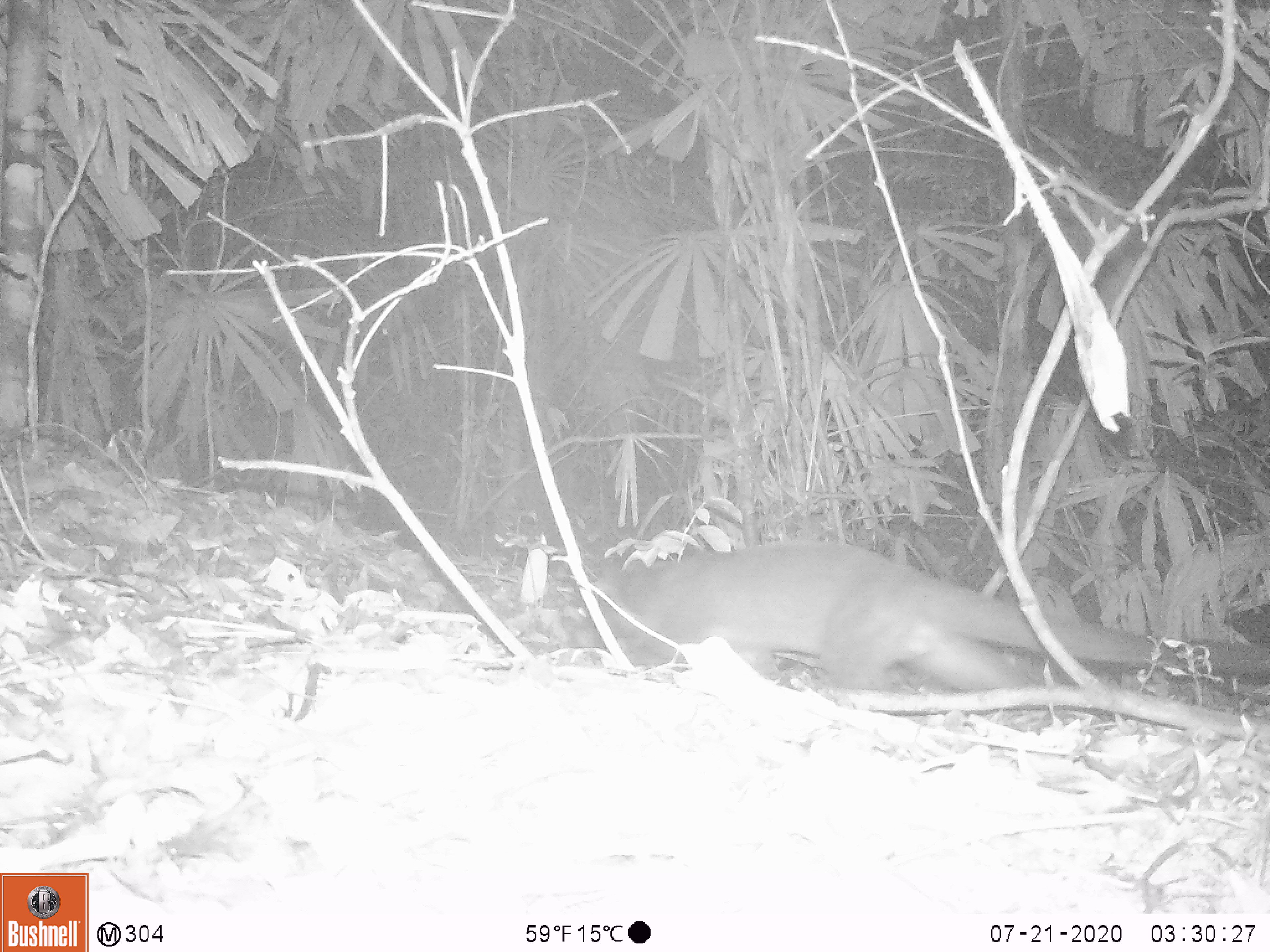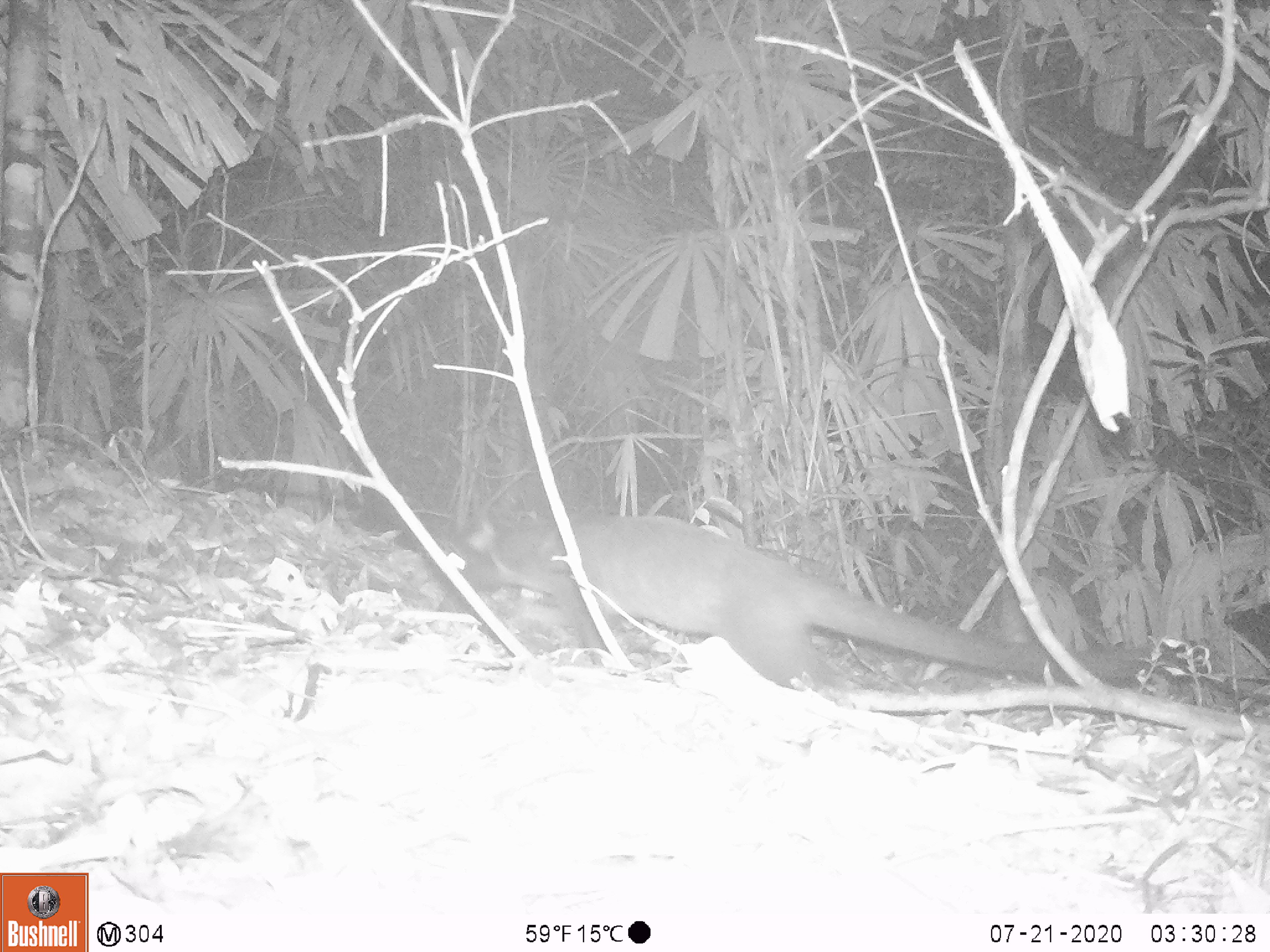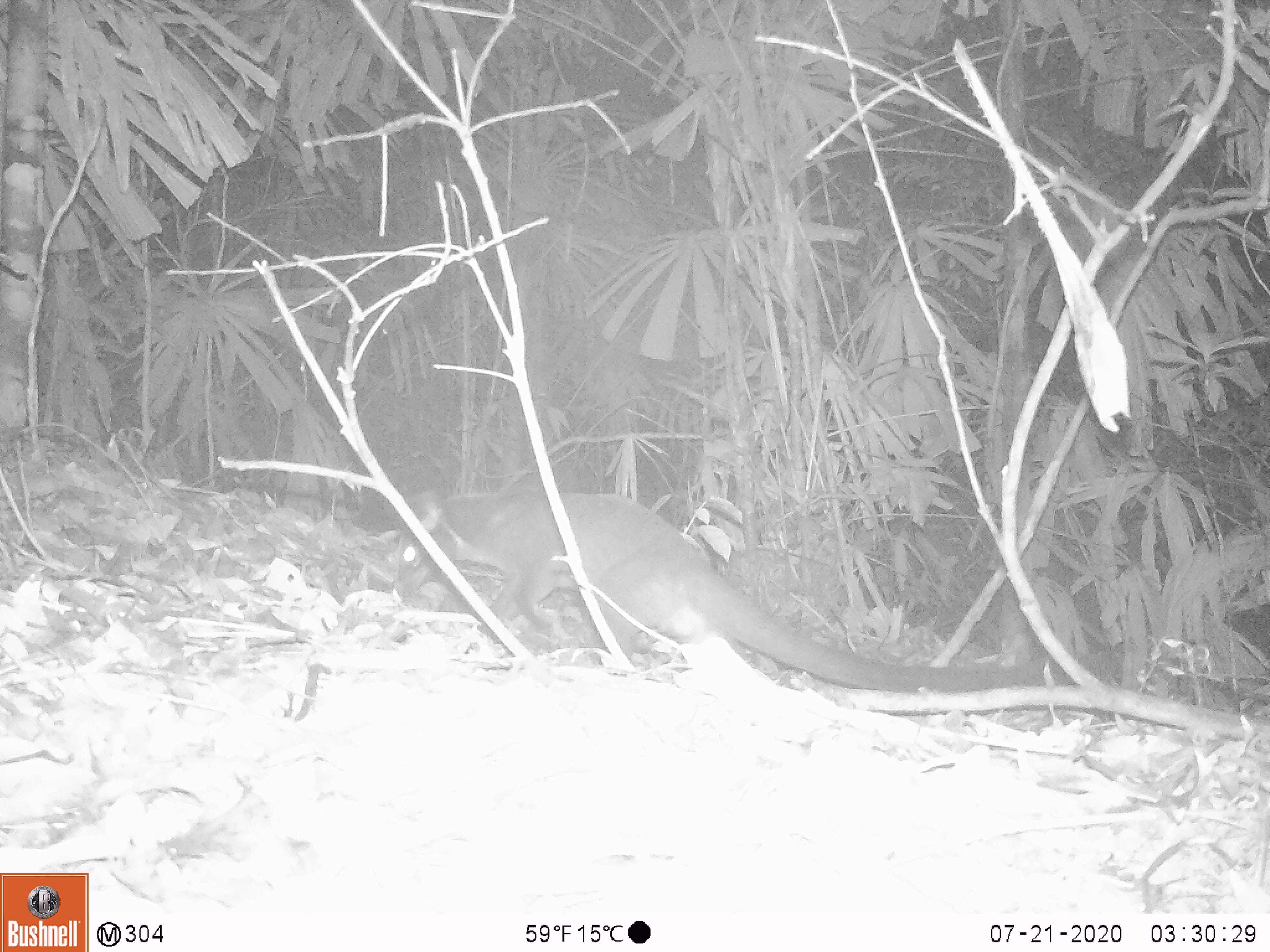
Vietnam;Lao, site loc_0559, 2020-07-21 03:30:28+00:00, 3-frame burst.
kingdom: Animalia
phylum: Chordata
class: Mammalia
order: Carnivora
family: Viverridae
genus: Paguma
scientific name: Paguma larvata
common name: masked palm civet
Masked palm civet (Paguma larvata). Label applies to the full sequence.